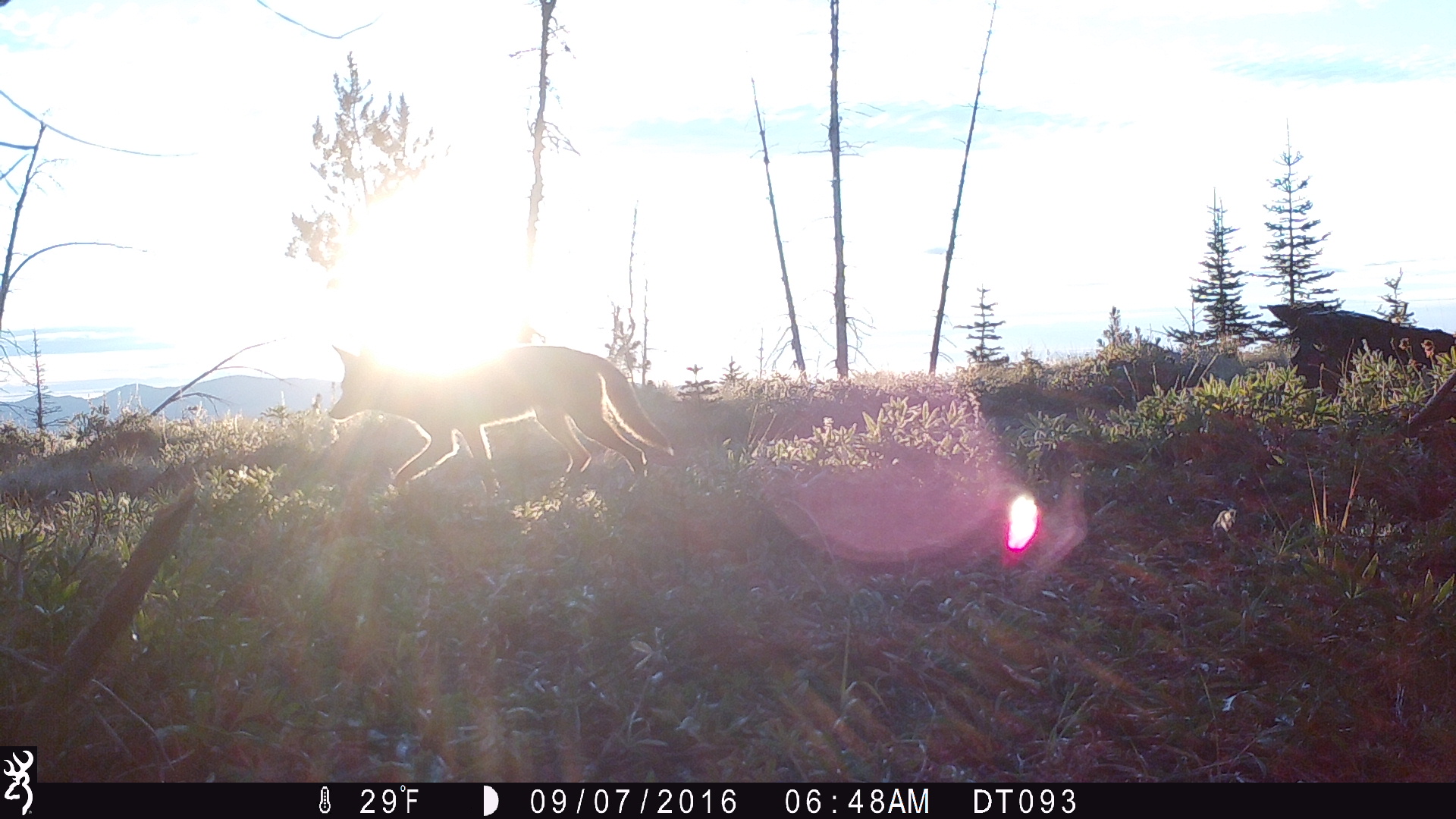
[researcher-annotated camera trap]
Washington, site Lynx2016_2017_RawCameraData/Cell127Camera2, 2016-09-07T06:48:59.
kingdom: Animalia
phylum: Chordata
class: Mammalia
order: Carnivora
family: Canidae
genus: Canis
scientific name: Canis latrans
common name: coyote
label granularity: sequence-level